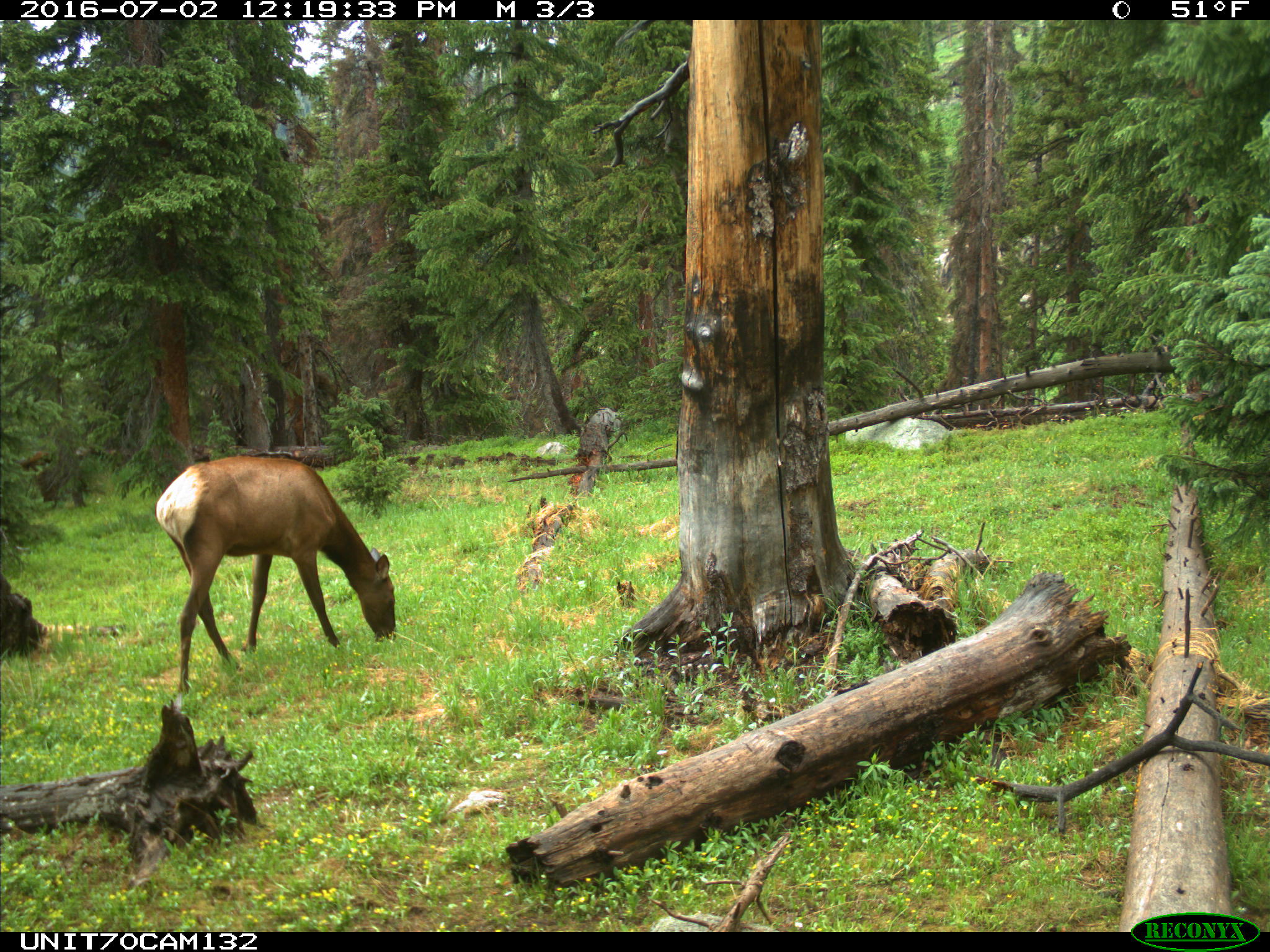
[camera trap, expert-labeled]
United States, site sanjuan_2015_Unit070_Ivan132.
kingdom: Animalia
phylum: Chordata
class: Mammalia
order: Artiodactyla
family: Cervidae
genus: Cervus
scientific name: Cervus elaphus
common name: red deer